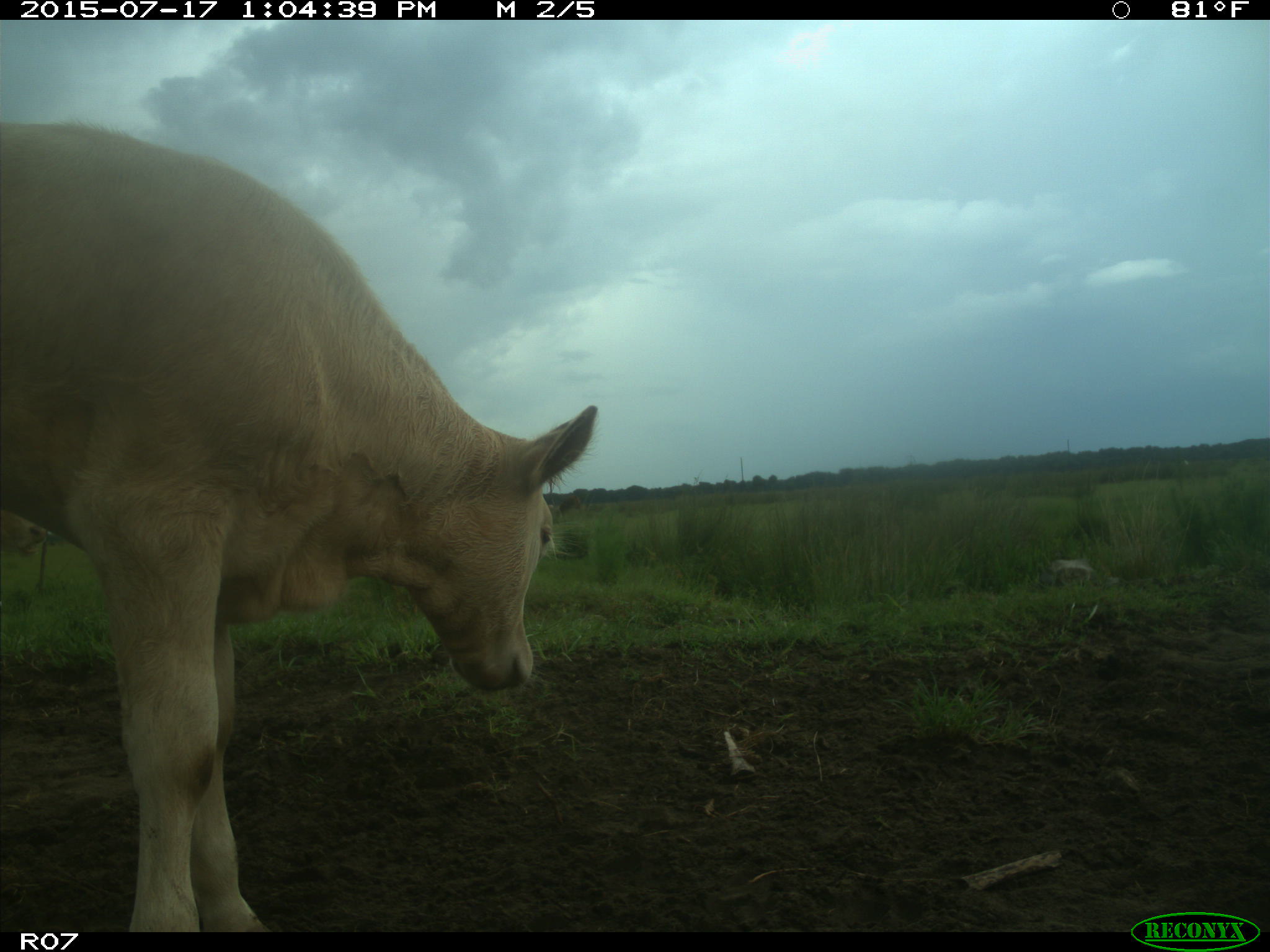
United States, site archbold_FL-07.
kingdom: Animalia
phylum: Chordata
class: Mammalia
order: Artiodactyla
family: Bovidae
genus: Bos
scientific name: Bos taurus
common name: domestic cow